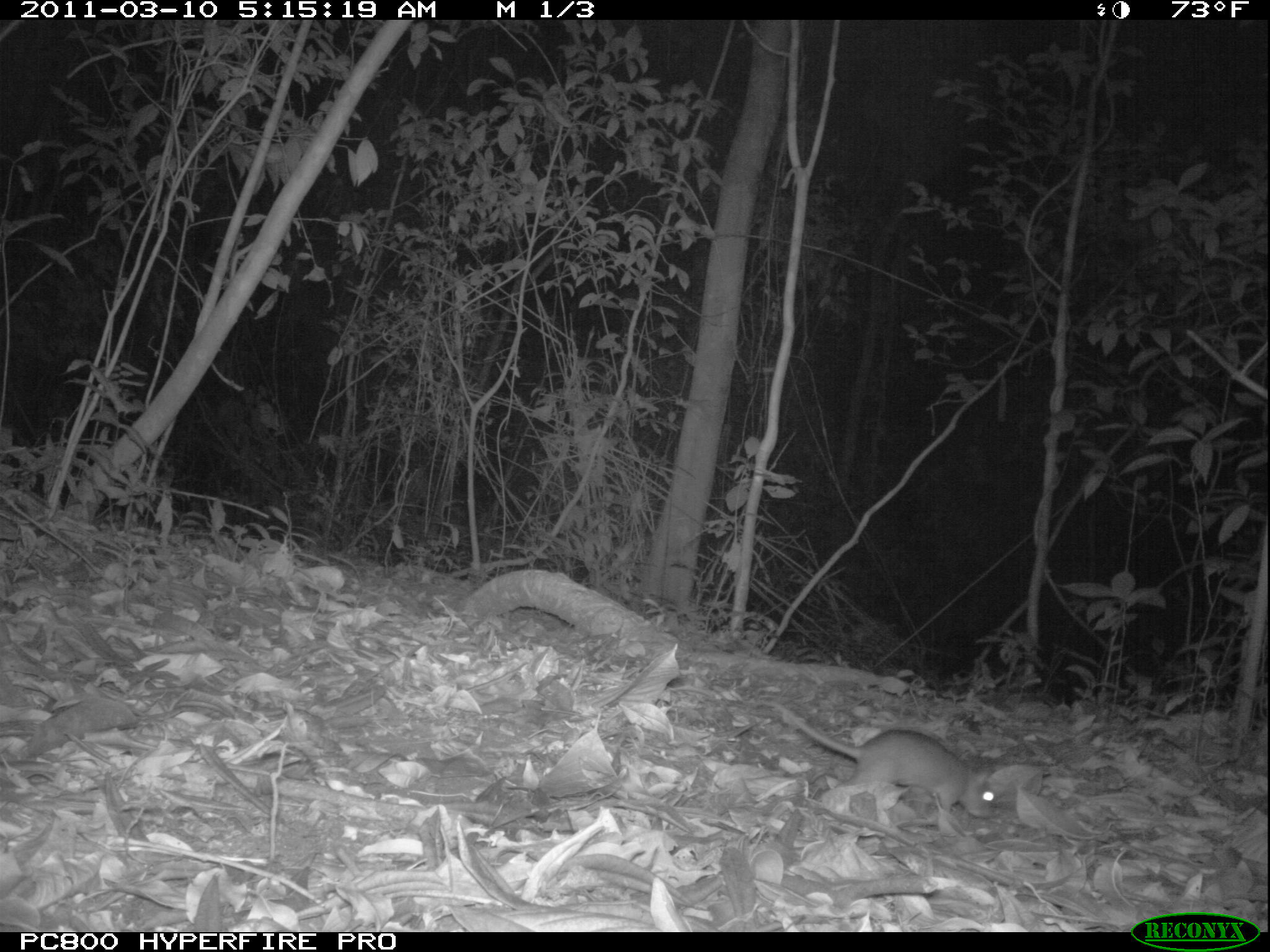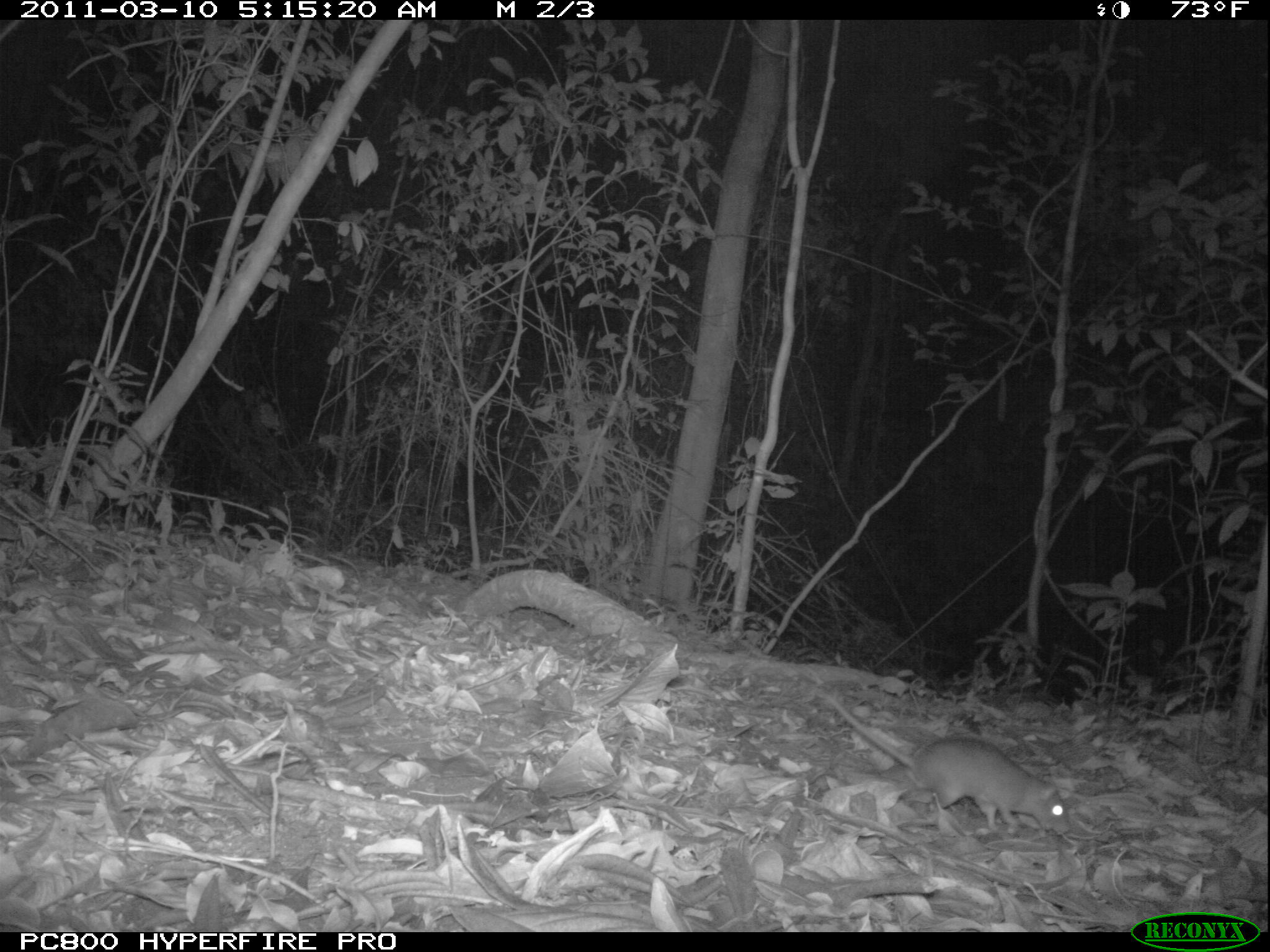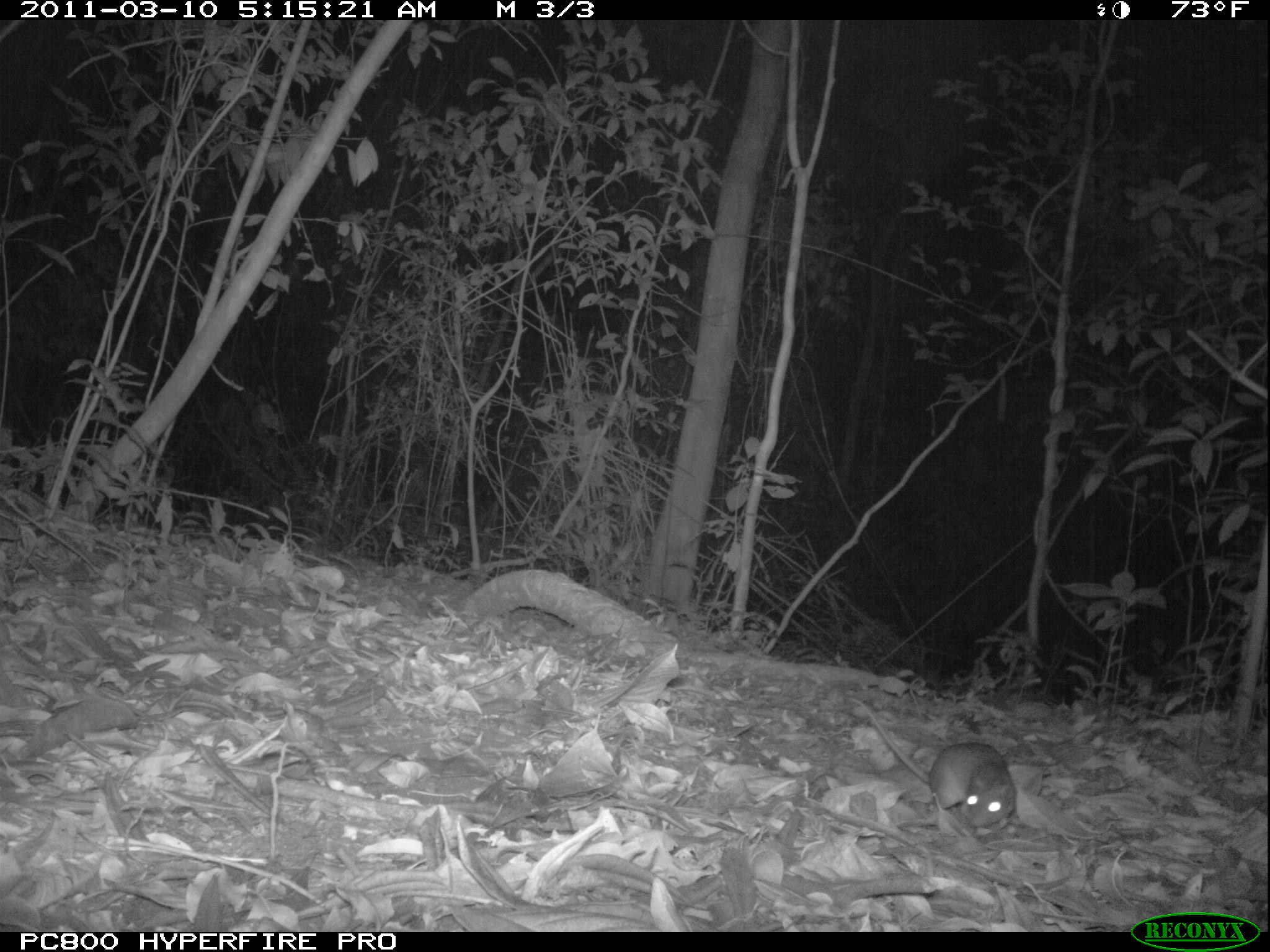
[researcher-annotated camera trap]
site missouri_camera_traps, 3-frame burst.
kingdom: Animalia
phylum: Chordata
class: Mammalia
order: Rodentia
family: Muridae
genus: Rattus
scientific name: Rattus praetor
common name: spiny rat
Spiny rat (Rattus praetor). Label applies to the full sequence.